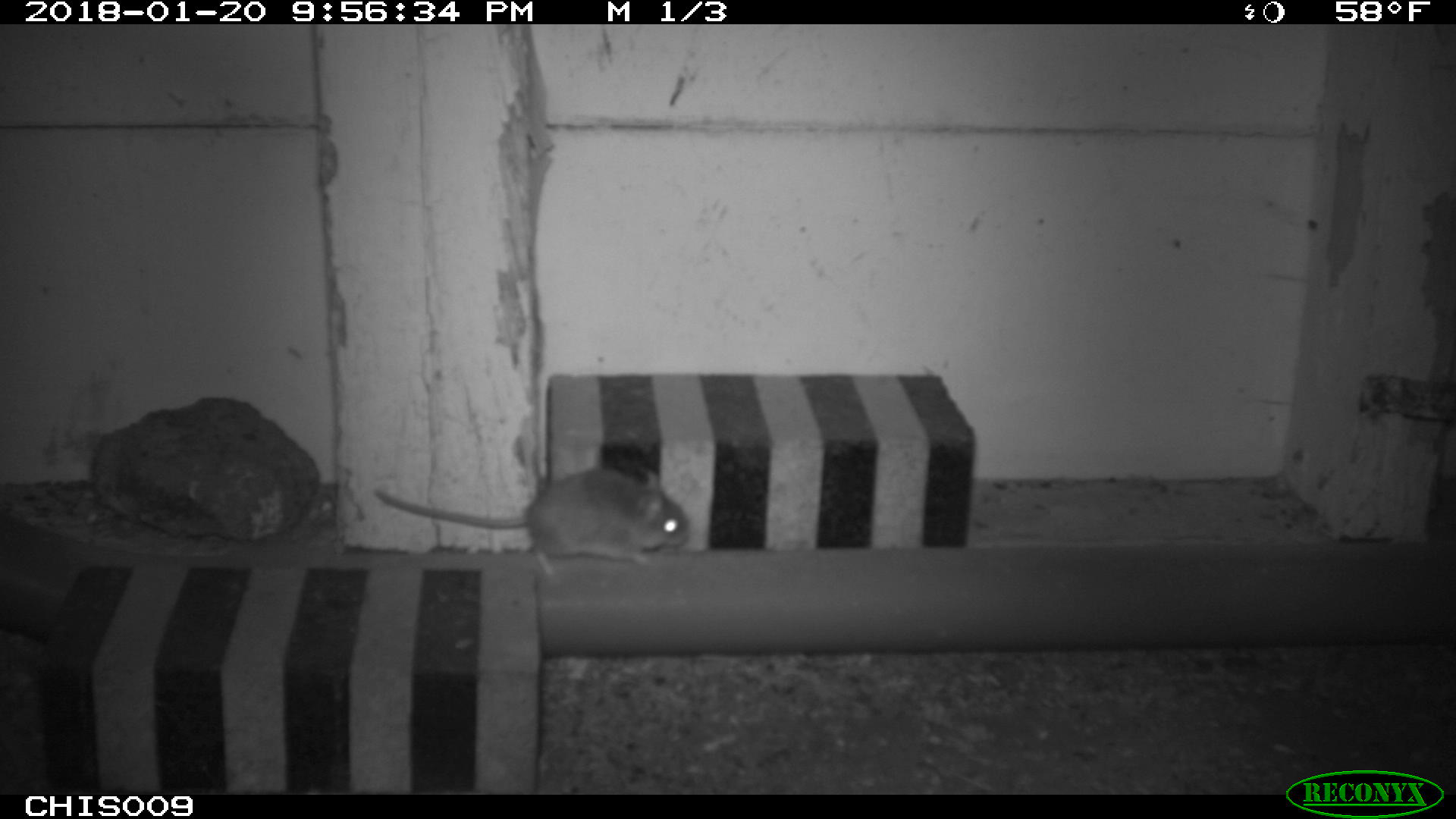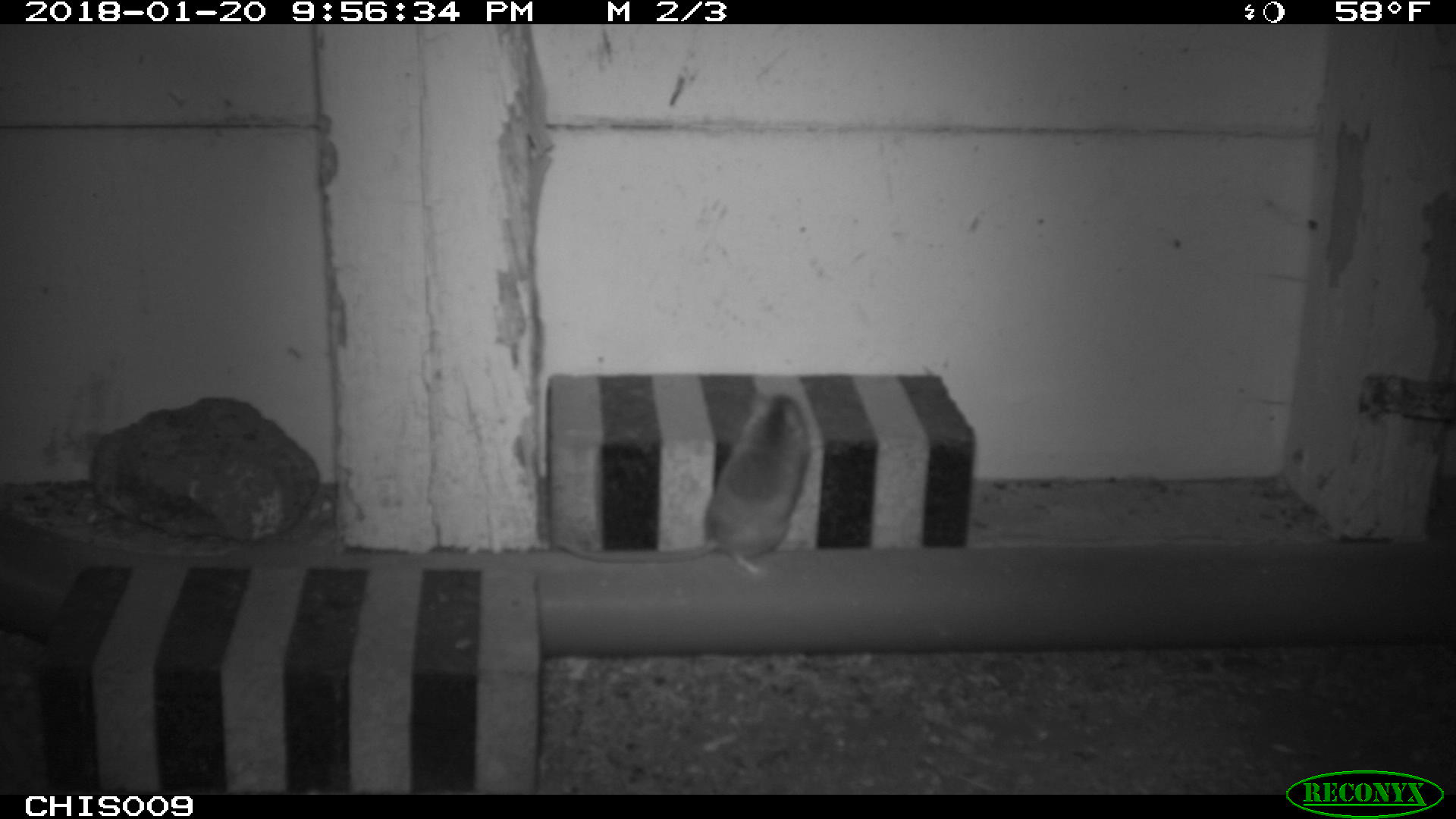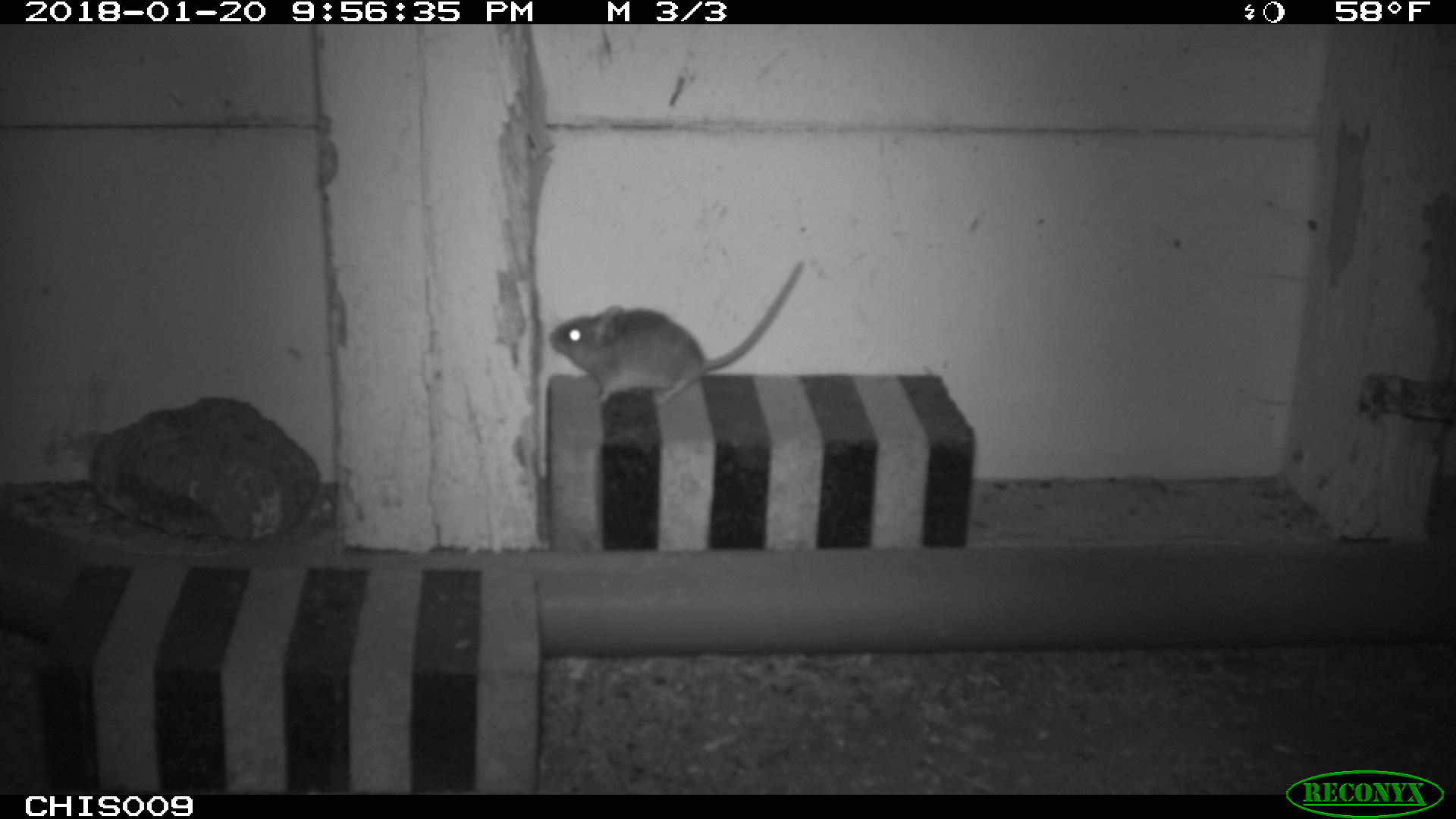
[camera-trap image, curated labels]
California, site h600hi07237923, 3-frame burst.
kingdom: Animalia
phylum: Chordata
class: Mammalia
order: Rodentia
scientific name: Rodentia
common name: rodent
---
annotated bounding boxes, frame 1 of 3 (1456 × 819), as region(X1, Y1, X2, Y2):
rodent: region(373, 469, 693, 573)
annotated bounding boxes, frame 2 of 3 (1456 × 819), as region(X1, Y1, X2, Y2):
rodent: region(556, 394, 810, 572)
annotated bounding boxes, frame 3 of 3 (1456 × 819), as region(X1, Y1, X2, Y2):
rodent: region(549, 261, 804, 403)